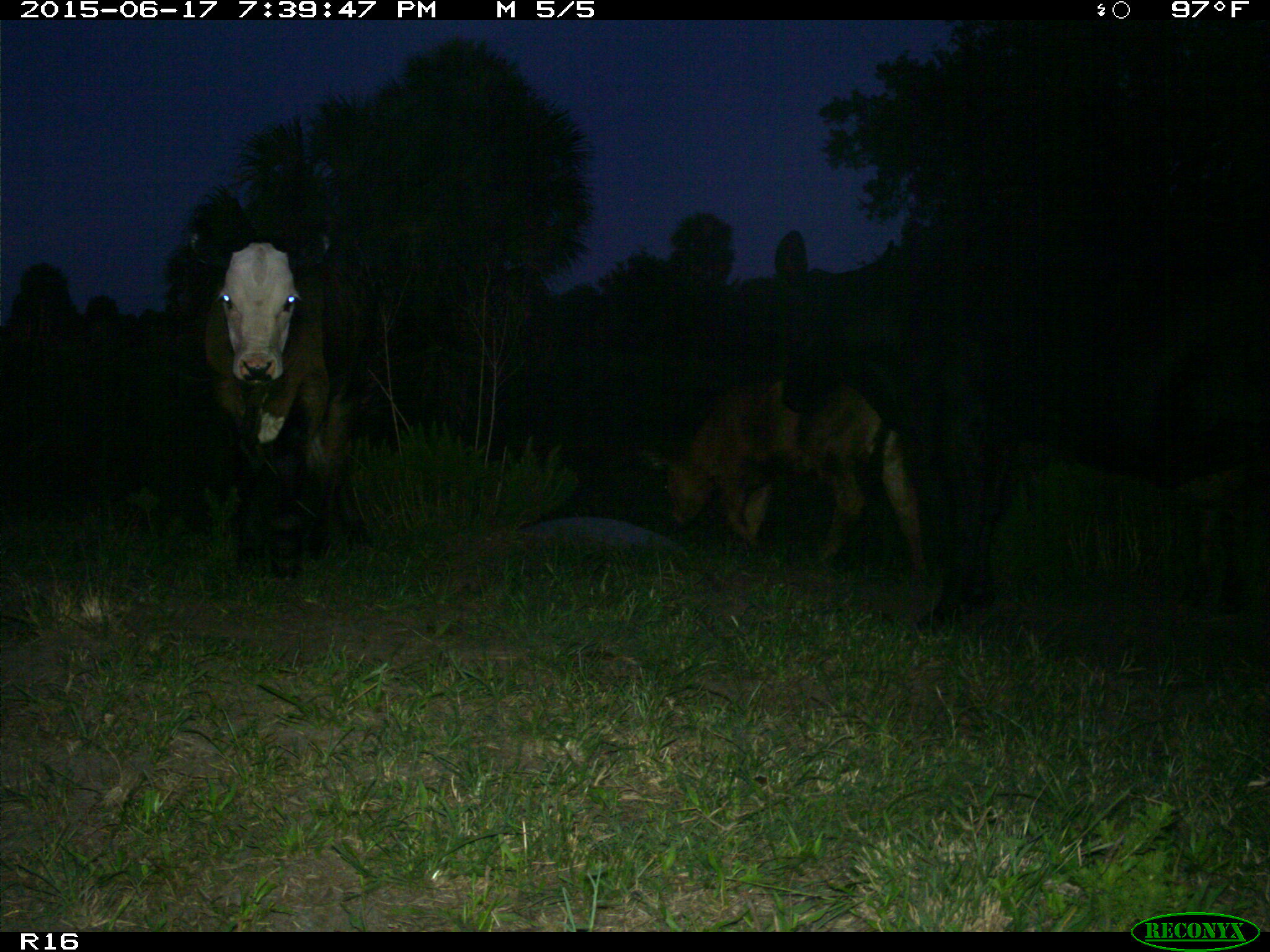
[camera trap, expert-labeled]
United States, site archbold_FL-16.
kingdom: Animalia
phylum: Chordata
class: Mammalia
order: Artiodactyla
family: Bovidae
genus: Bos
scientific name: Bos taurus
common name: domestic cow